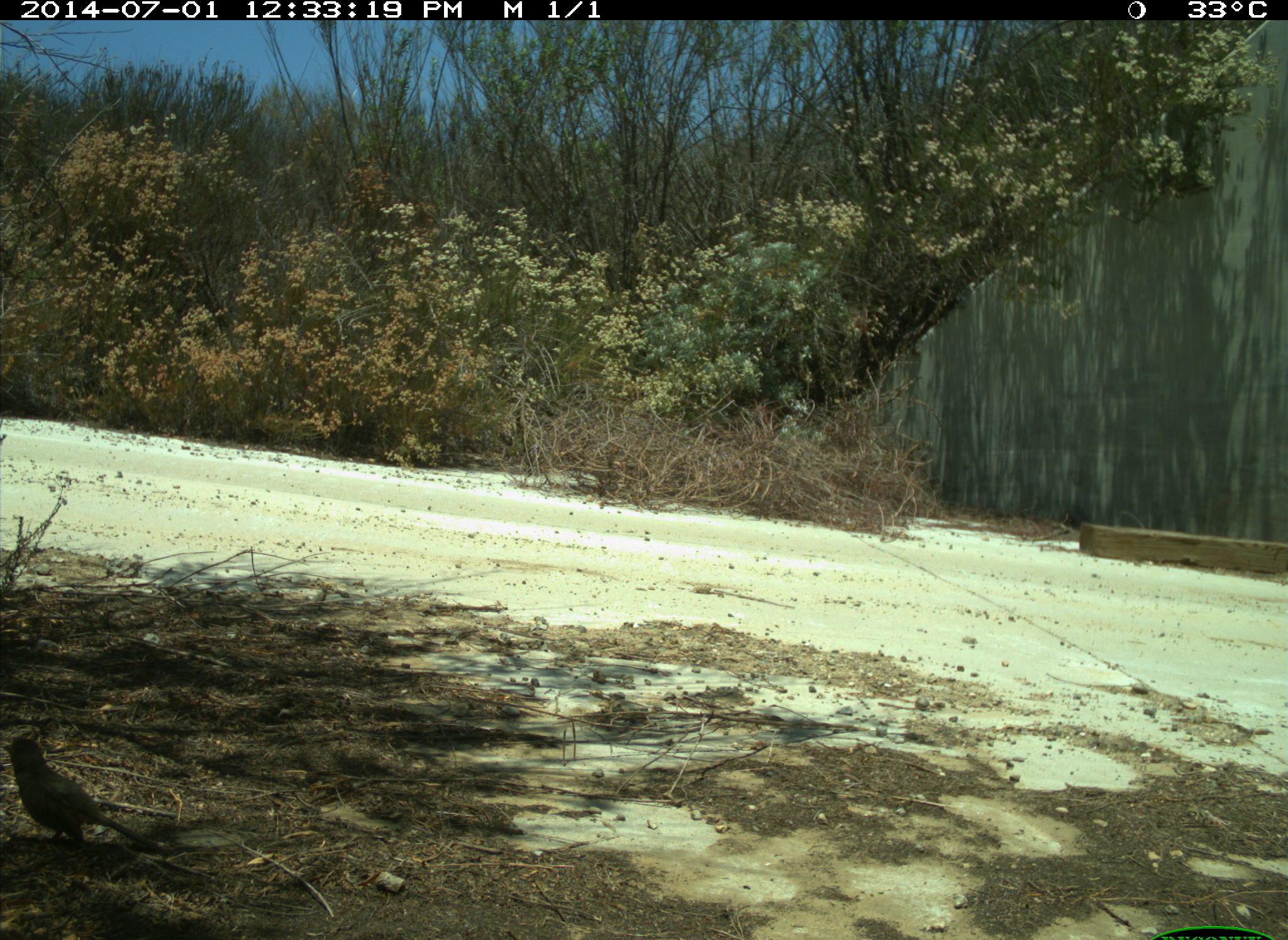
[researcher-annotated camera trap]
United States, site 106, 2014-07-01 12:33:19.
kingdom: Animalia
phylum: Chordata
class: Aves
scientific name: Aves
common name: bird